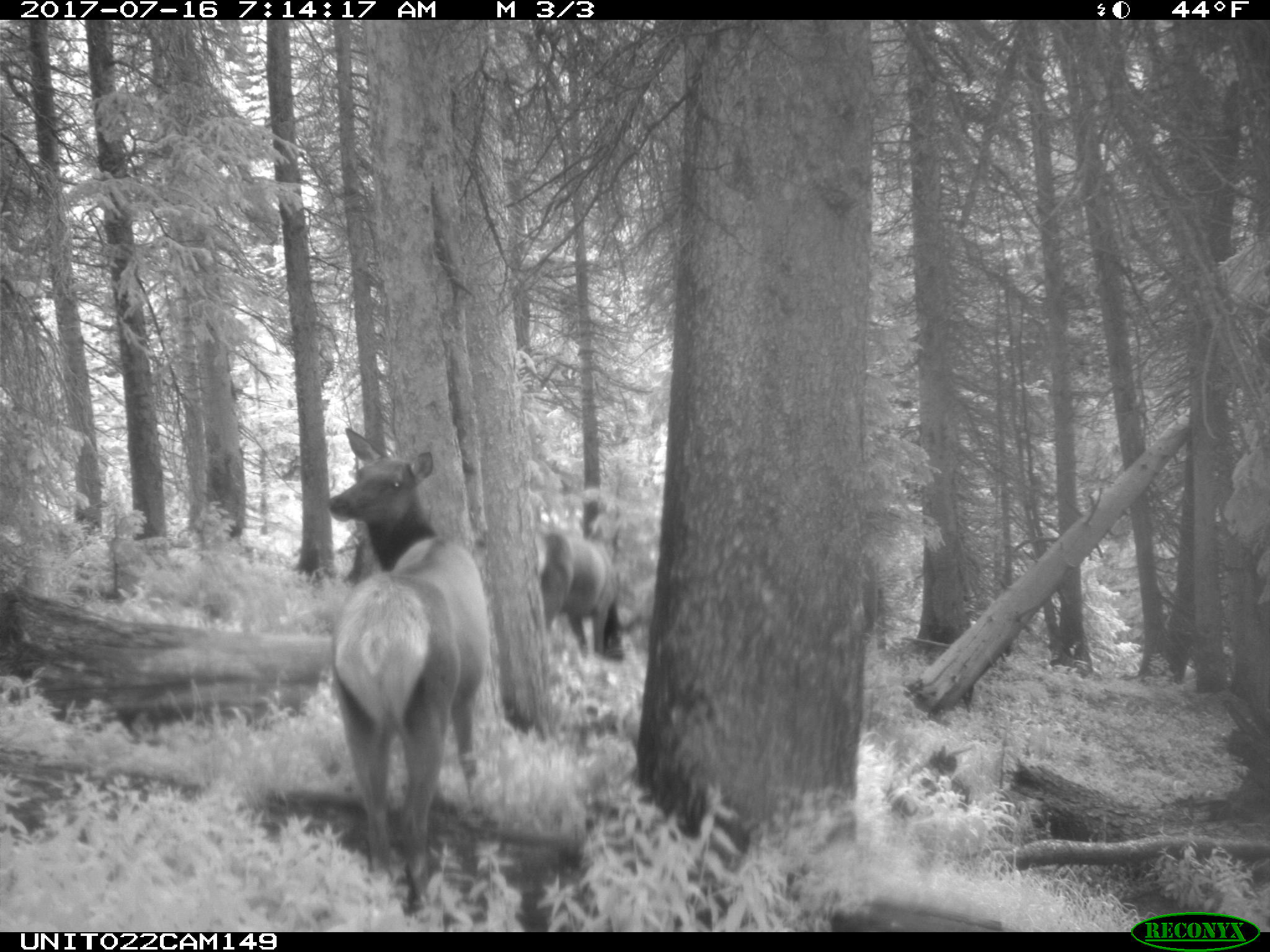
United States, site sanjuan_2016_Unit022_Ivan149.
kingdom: Animalia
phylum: Chordata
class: Mammalia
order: Artiodactyla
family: Cervidae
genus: Cervus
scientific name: Cervus elaphus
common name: red deer